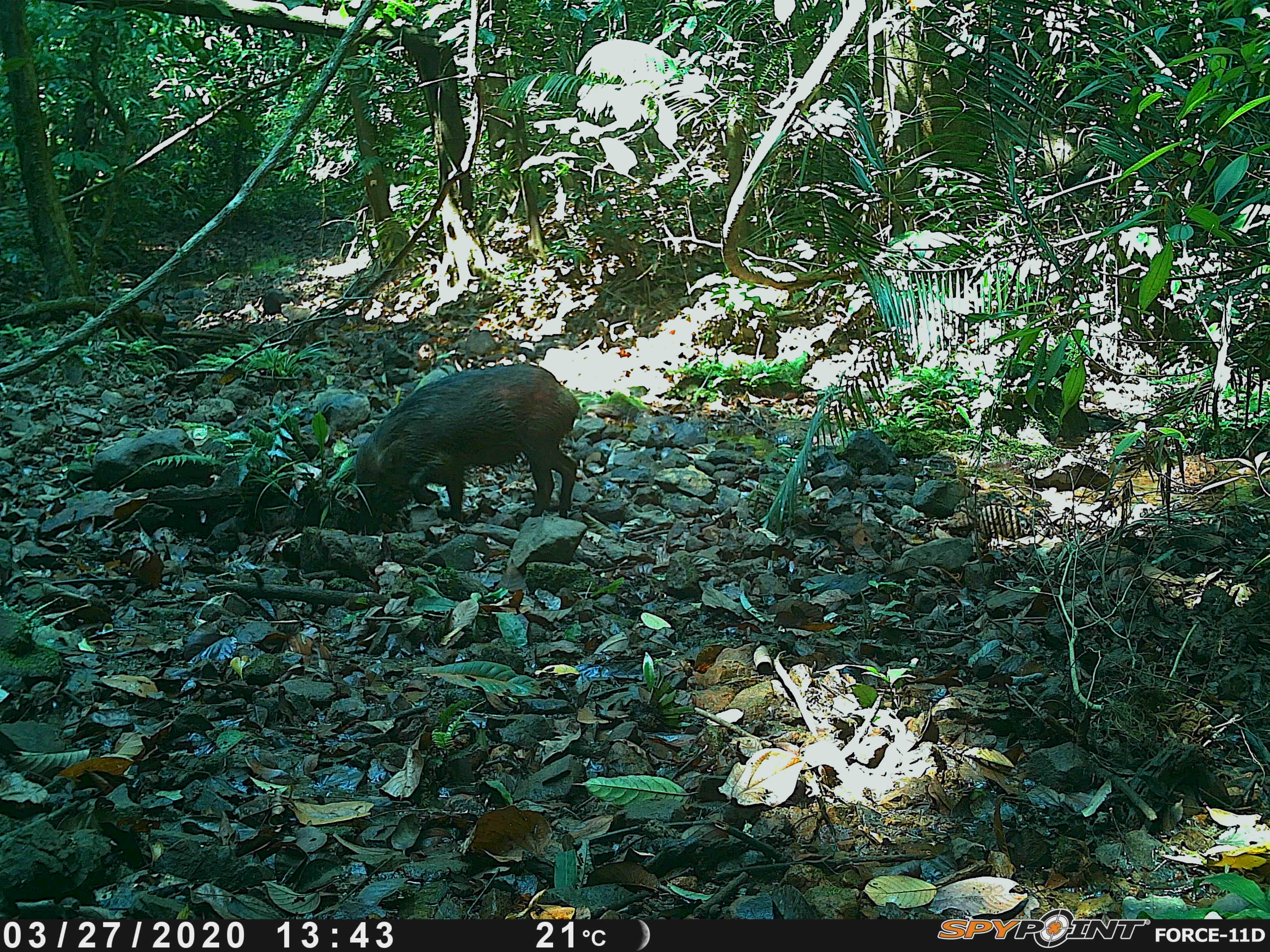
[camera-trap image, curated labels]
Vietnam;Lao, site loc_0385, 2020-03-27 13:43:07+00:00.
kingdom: Animalia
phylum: Chordata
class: Mammalia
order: Artiodactyla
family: Suidae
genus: Sus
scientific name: Sus scrofa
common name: eurasian wild pig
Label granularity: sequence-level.